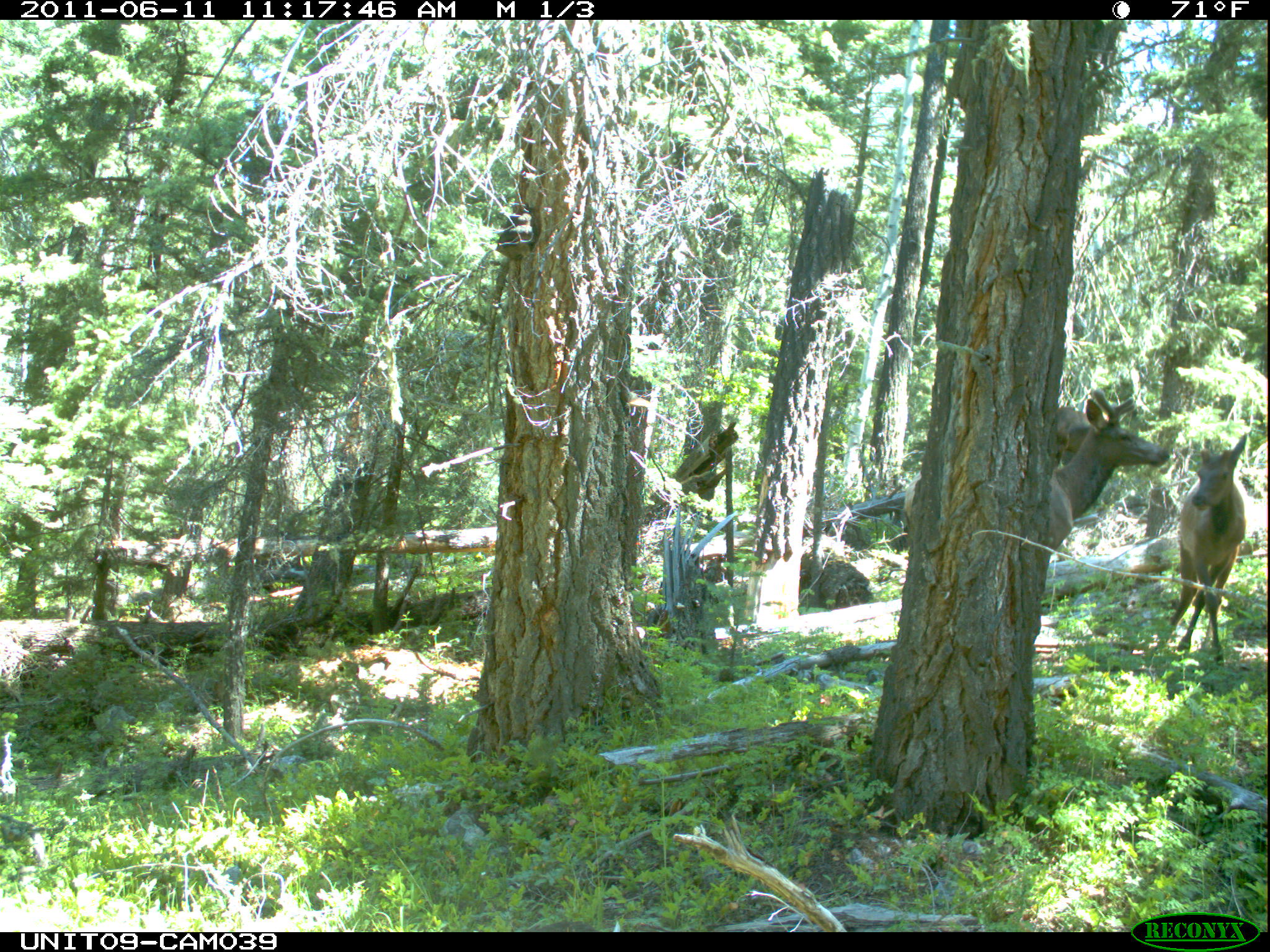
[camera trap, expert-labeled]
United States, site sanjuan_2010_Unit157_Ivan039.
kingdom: Animalia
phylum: Chordata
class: Mammalia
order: Artiodactyla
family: Cervidae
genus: Cervus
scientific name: Cervus elaphus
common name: red deer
Cervus elaphus (red deer).